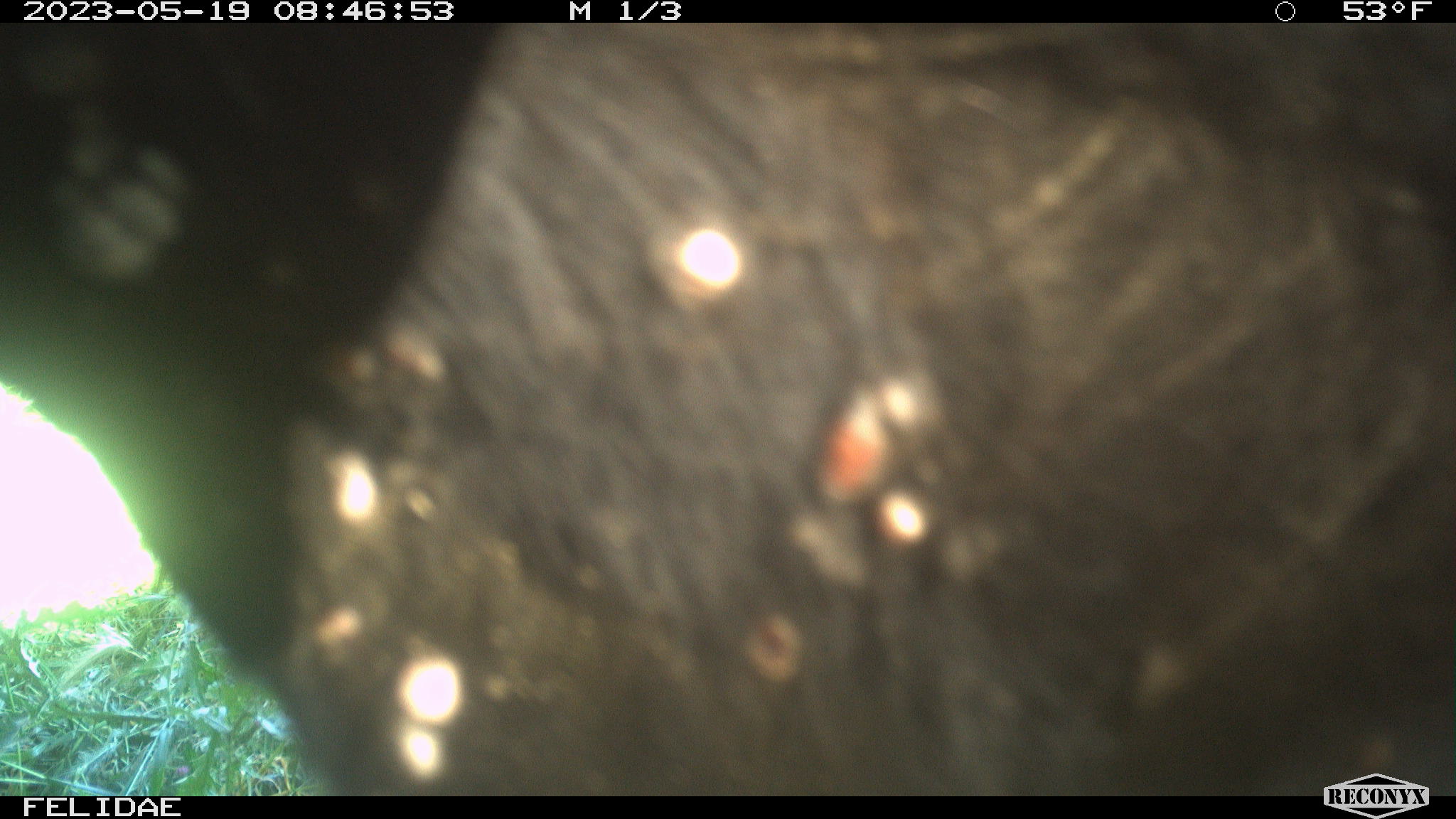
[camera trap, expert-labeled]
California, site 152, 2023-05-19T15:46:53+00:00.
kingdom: Animalia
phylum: Chordata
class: Mammalia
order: Artiodactyla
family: Cervidae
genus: Odocoileus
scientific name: Odocoileus hemionus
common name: mule deer